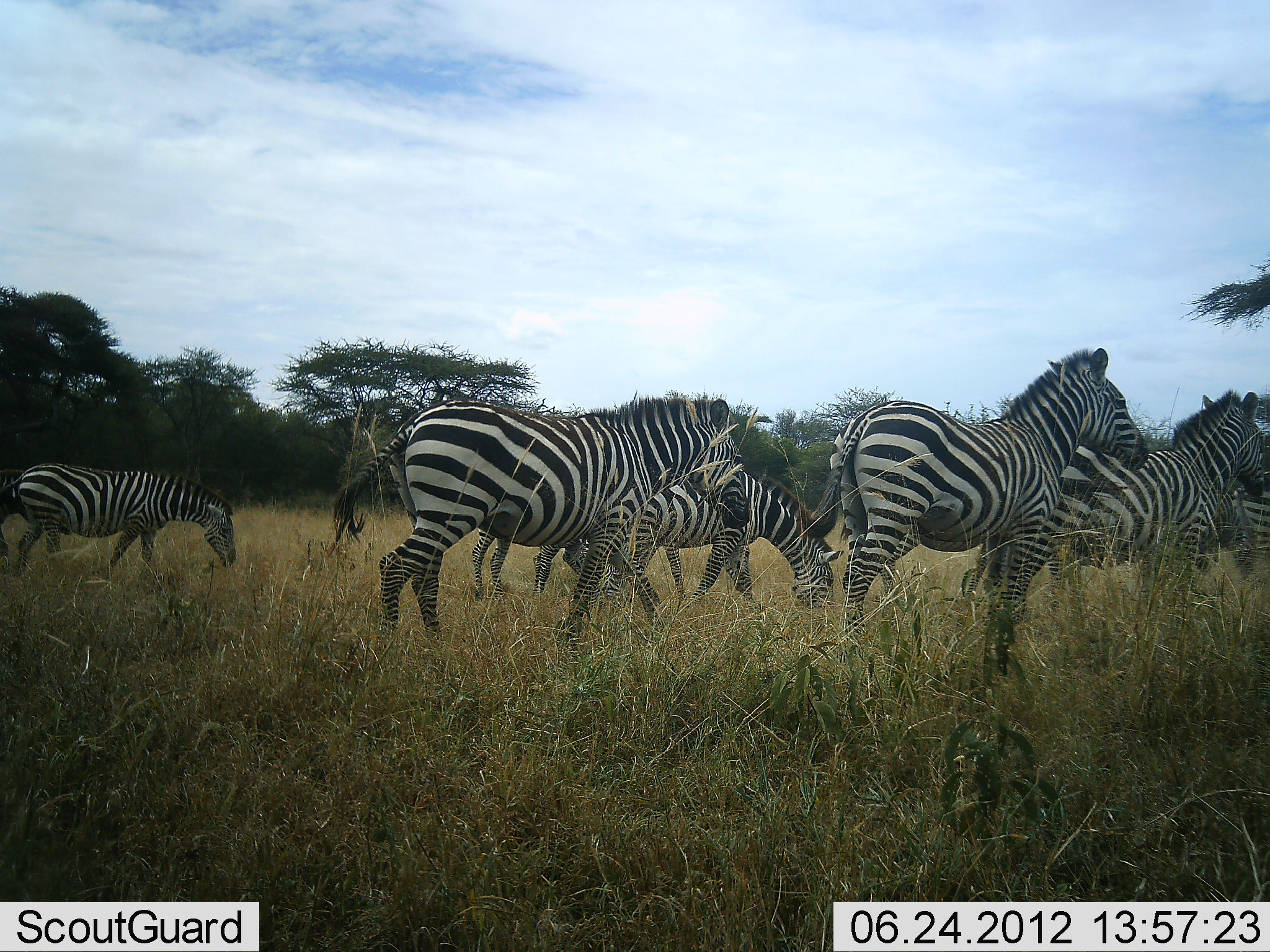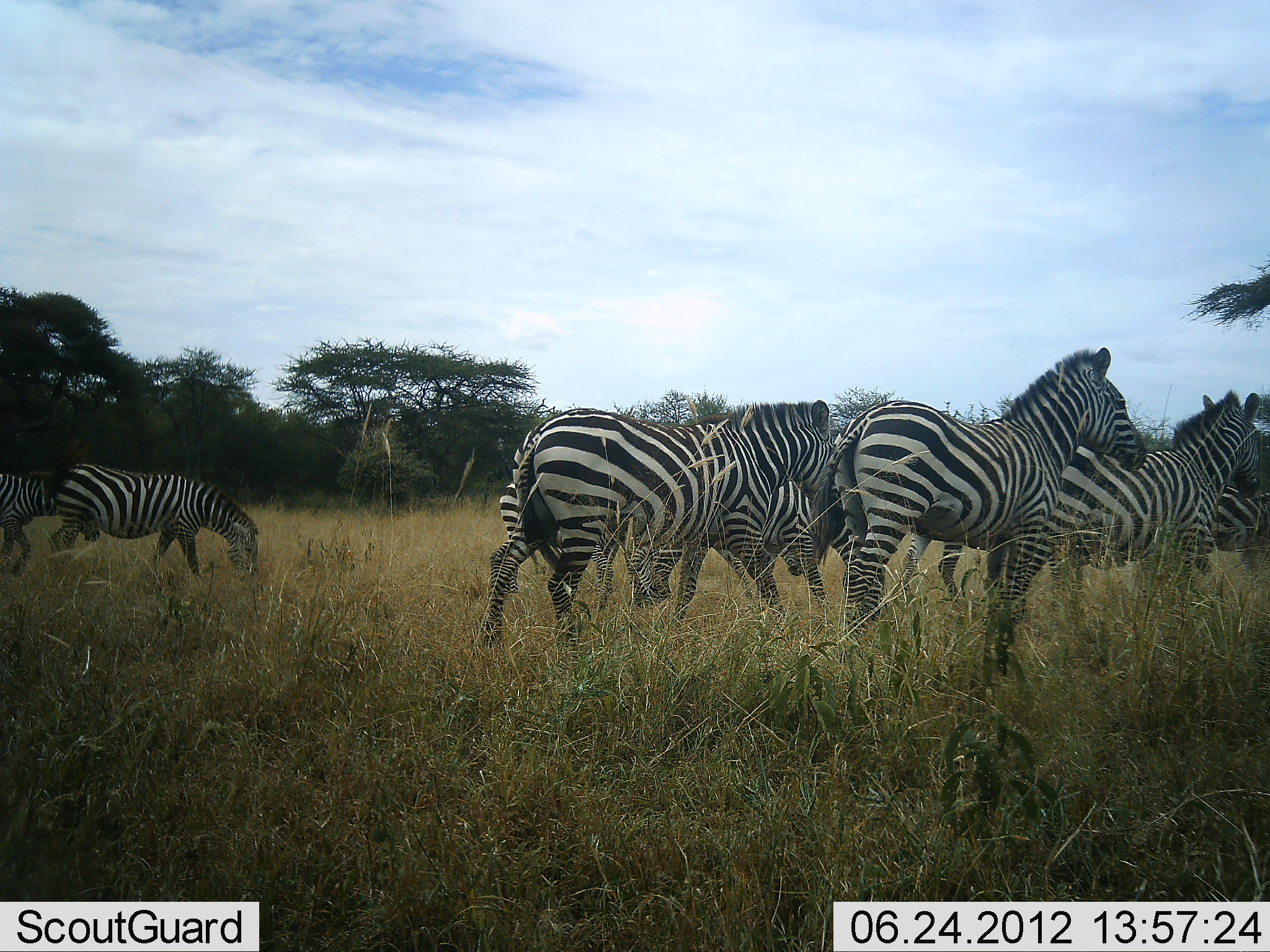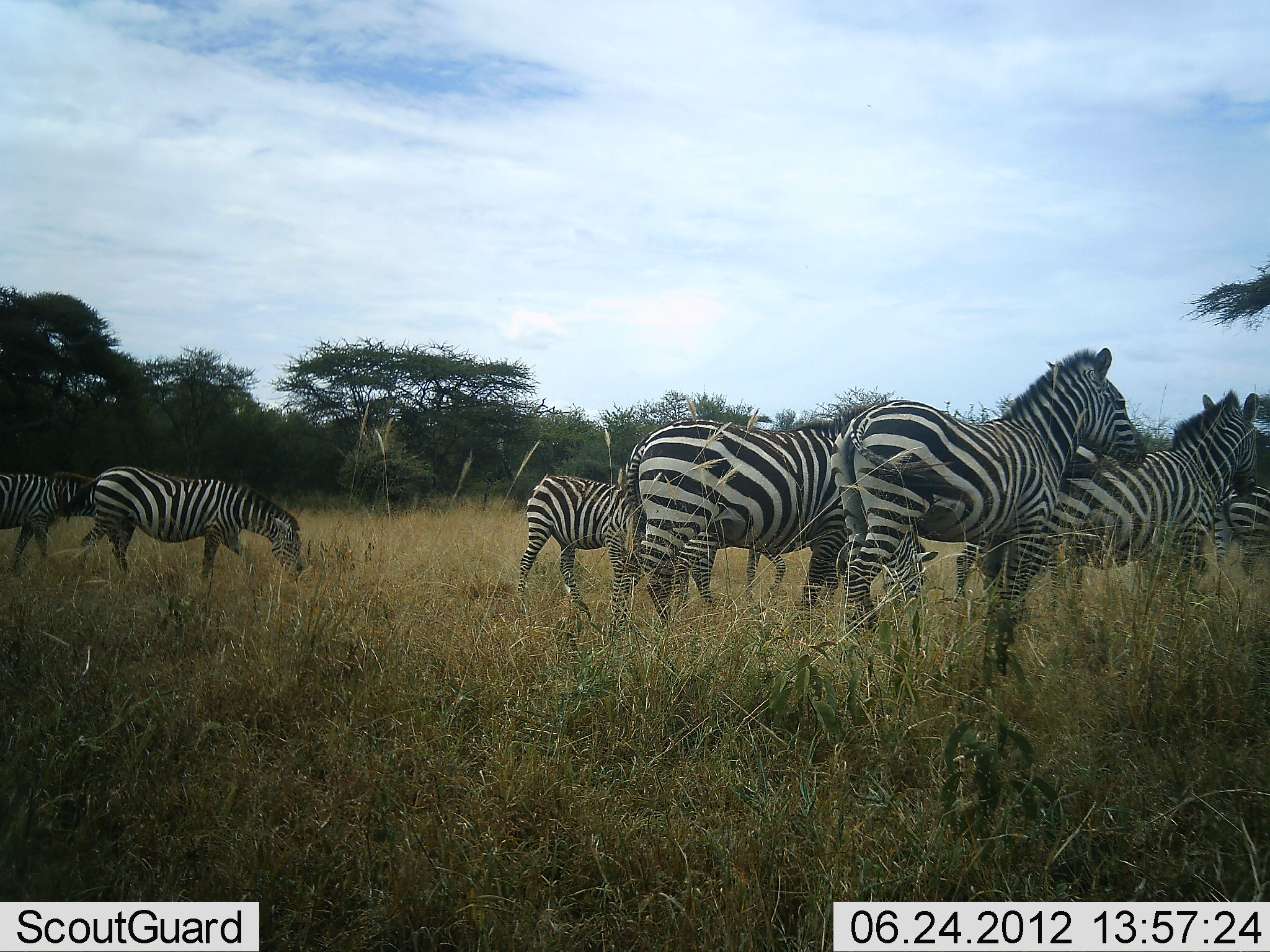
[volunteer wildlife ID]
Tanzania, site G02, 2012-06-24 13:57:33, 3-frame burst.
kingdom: Animalia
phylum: Chordata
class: Mammalia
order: Perissodactyla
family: Equidae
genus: Equus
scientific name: Equus quagga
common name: plains zebra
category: zebra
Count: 8.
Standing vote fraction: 40%.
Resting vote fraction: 0%.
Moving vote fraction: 100%.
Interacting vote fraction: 10%.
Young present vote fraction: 10%.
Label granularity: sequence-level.